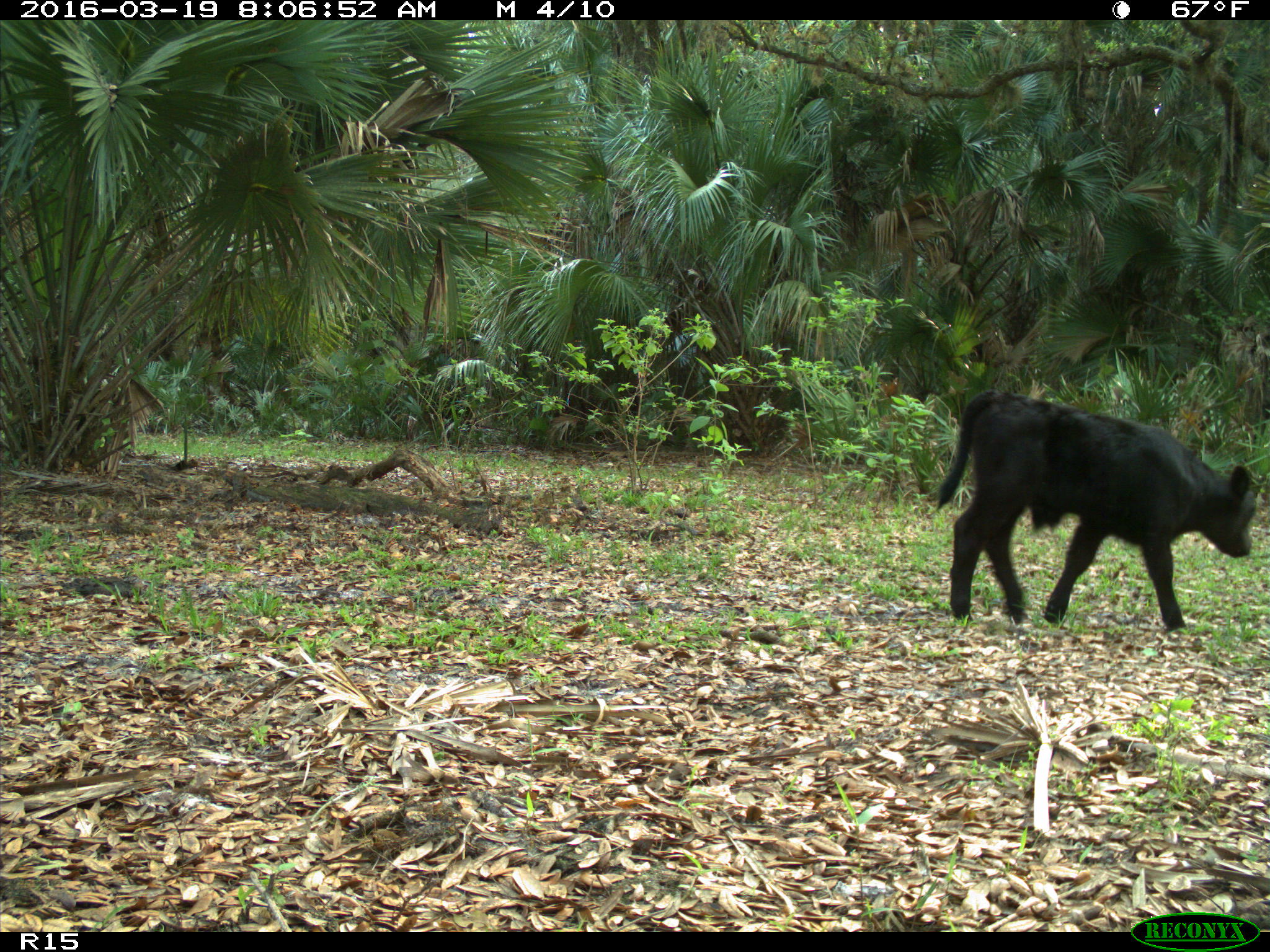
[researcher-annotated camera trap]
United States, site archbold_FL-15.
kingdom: Animalia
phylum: Chordata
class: Mammalia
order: Artiodactyla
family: Bovidae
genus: Bos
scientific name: Bos taurus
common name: domestic cow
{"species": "Bos taurus (domestic cow)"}